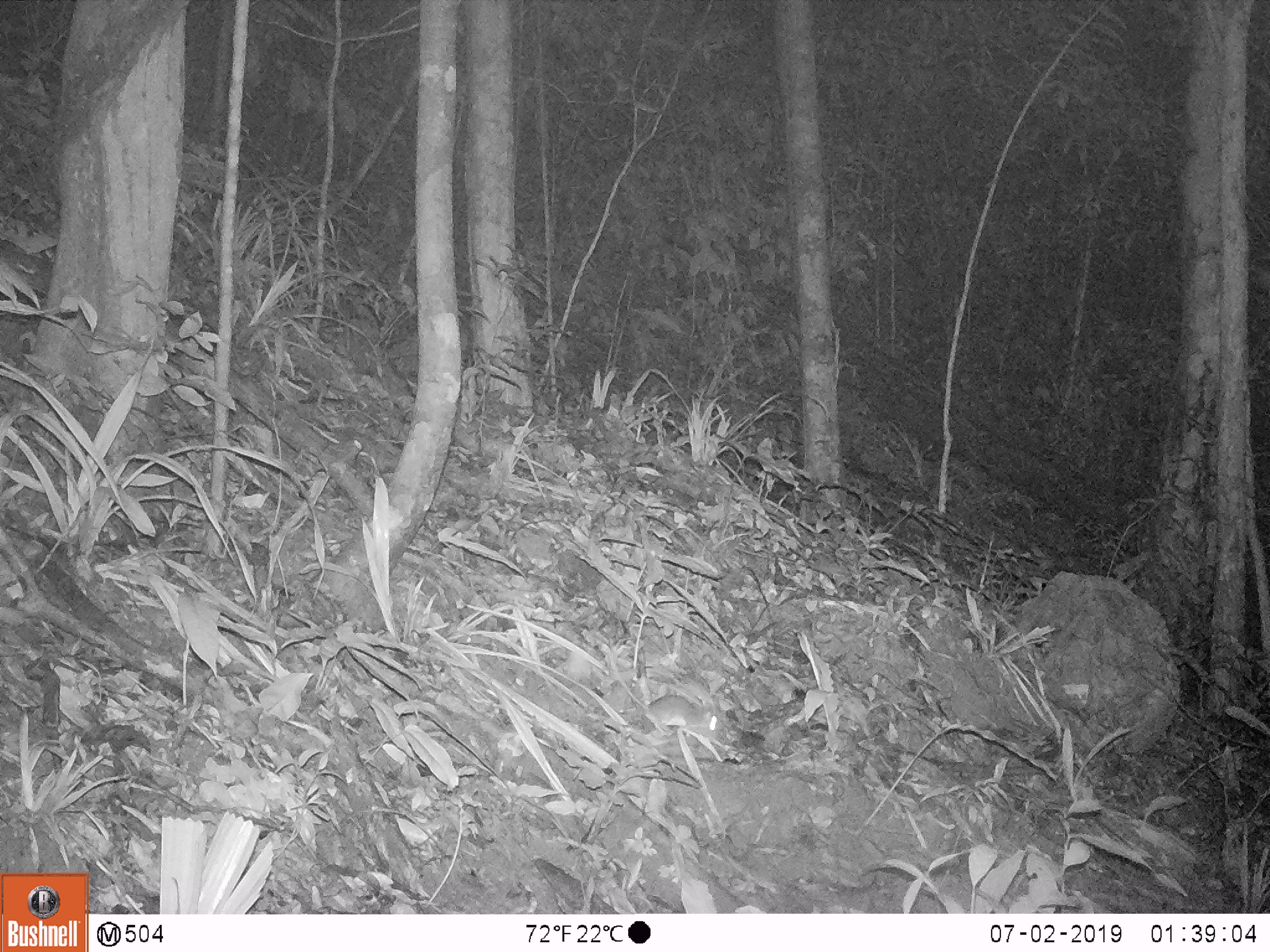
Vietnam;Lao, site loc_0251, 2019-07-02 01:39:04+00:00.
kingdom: Animalia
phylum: Chordata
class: Mammalia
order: Rodentia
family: Muridae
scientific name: Muridae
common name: old-world mice and rats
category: unidentified murid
Unidentified murid (old-world mice and rats) (Muridae). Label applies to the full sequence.